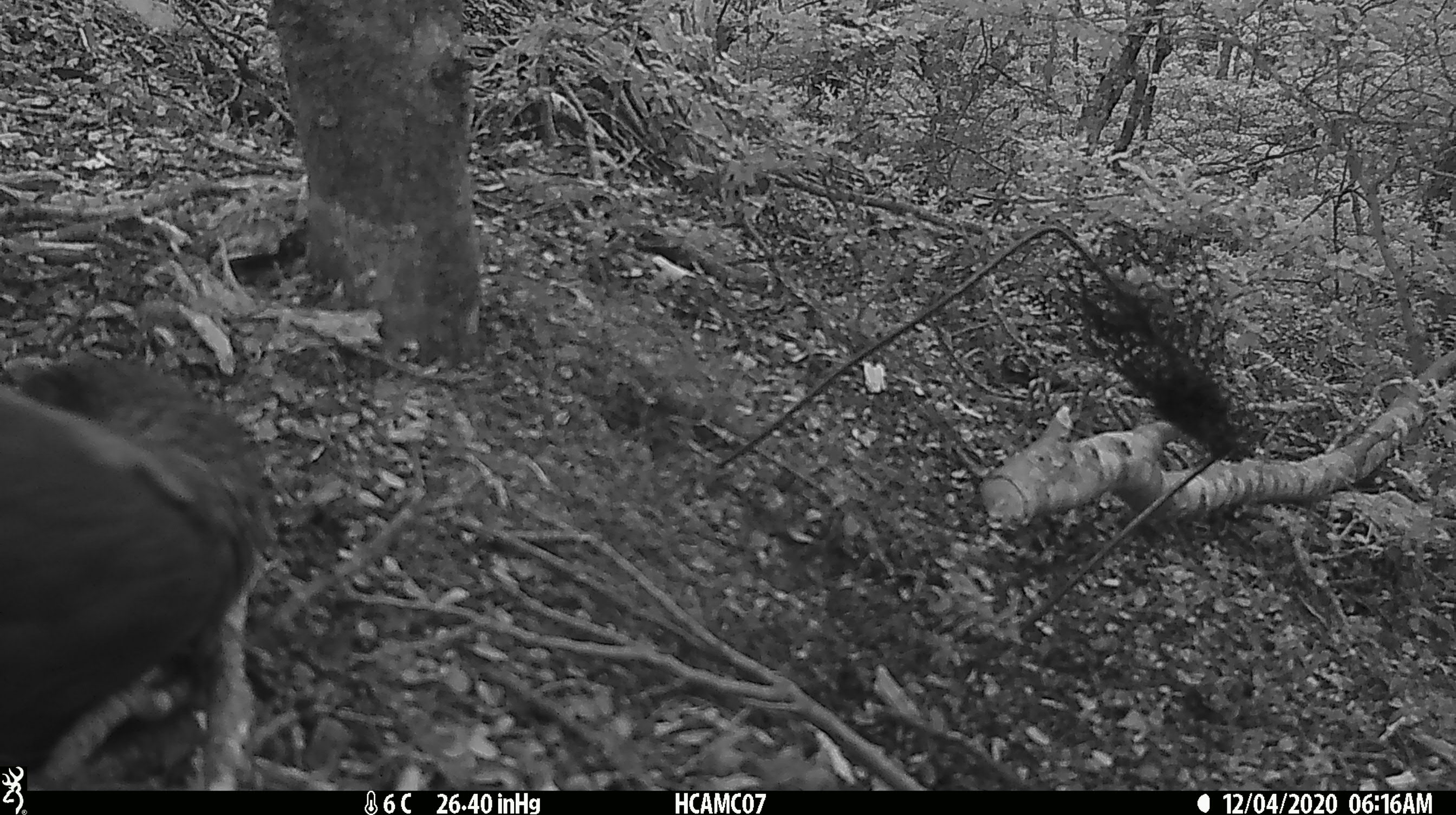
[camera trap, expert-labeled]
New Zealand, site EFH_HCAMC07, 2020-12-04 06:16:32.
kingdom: Animalia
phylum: Chordata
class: Aves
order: Psittaciformes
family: Strigopidae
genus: Nestor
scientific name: Nestor notabilis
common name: kea